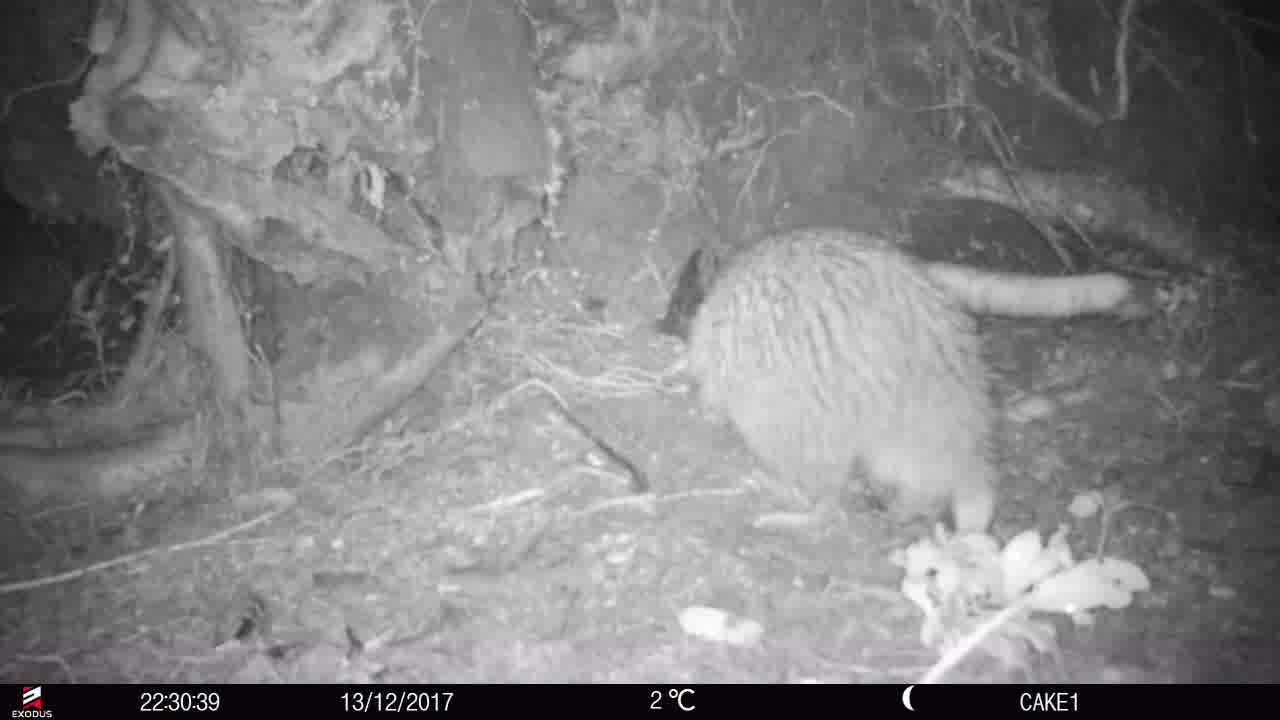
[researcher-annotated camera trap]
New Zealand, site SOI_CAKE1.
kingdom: Animalia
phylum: Chordata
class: Aves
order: Apterygiformes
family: Apterygidae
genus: Apteryx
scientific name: Apteryx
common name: kiwi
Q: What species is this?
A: Kiwi (Apteryx).